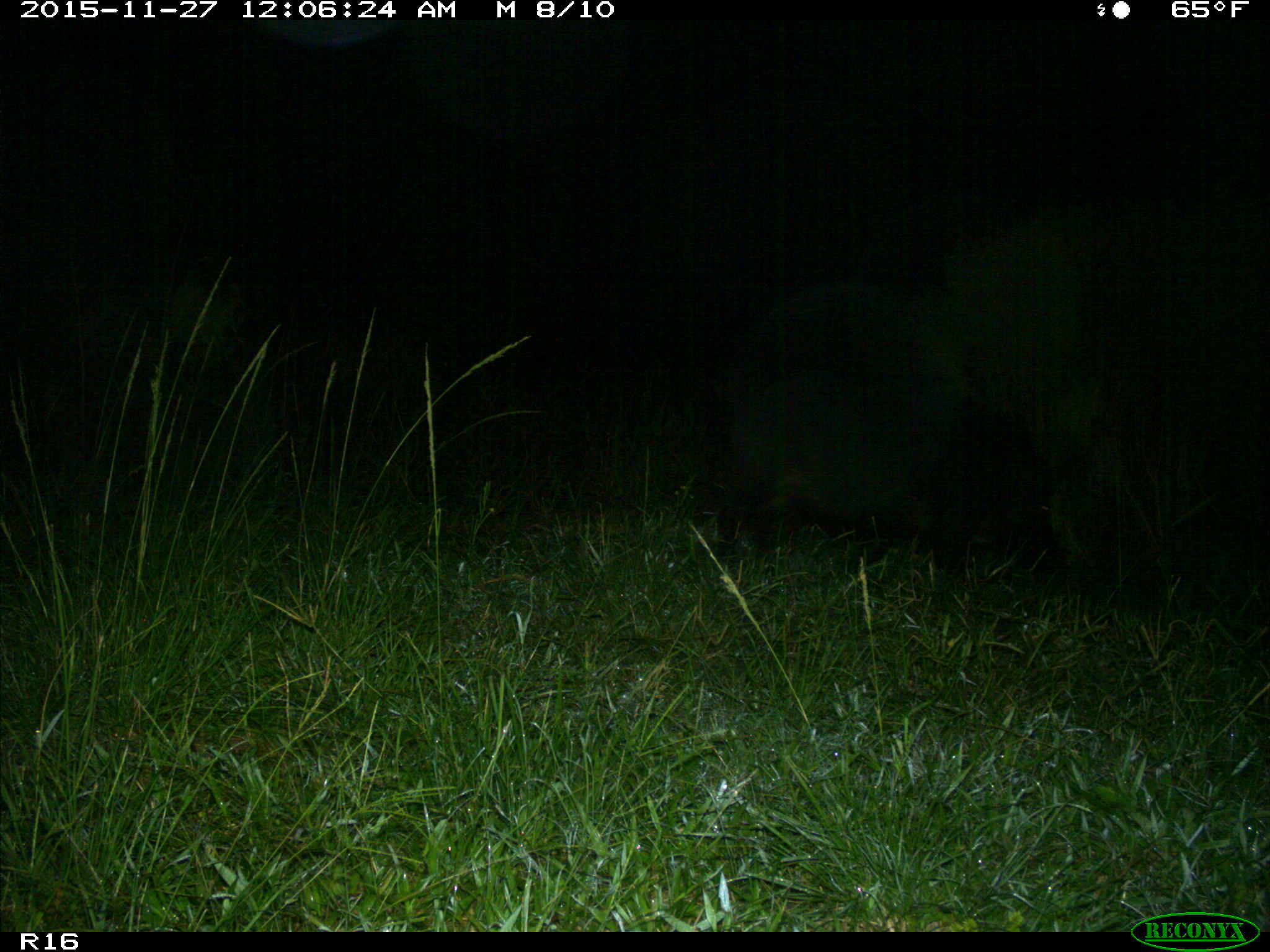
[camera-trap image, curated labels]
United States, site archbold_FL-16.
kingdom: Animalia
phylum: Chordata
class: Mammalia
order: Artiodactyla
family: Suidae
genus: Sus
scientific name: Sus scrofa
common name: wild boar